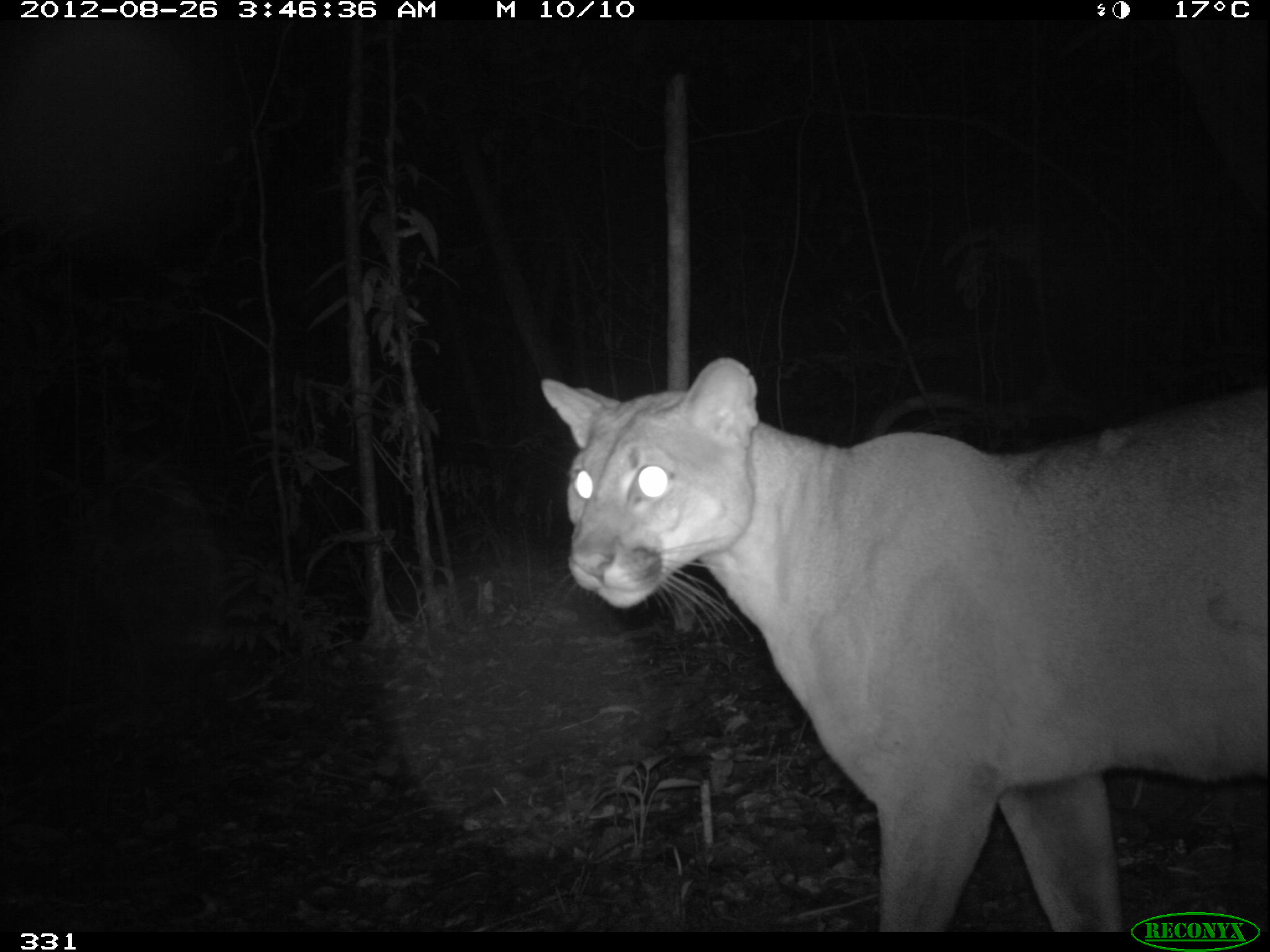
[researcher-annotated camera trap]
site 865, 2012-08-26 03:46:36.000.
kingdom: Animalia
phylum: Chordata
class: Mammalia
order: Carnivora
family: Felidae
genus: Puma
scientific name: Puma concolor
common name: mountain lion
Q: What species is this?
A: Puma concolor (mountain lion).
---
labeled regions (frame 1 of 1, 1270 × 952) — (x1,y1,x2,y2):
puma concolor: (532,352,1268,931)